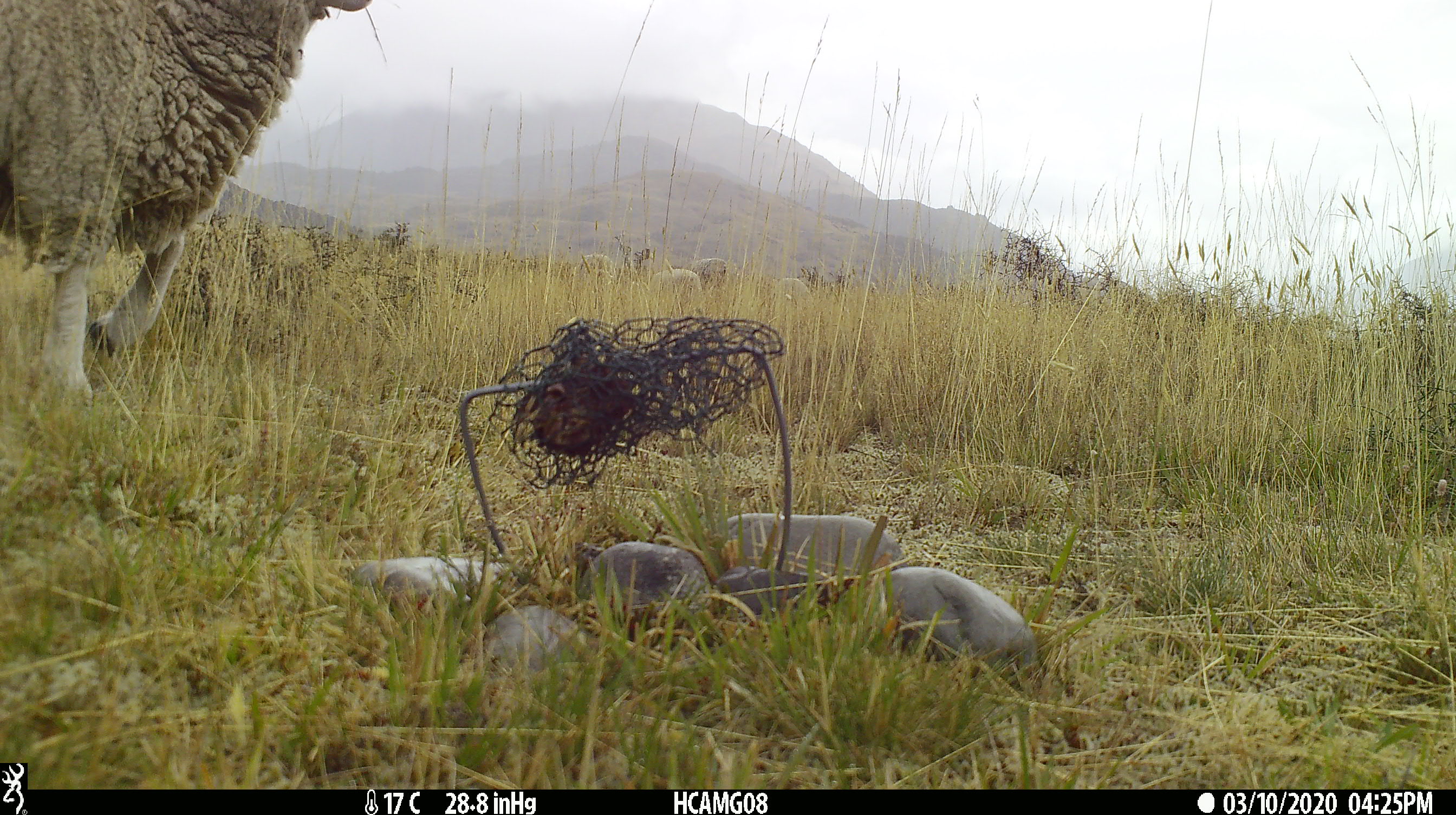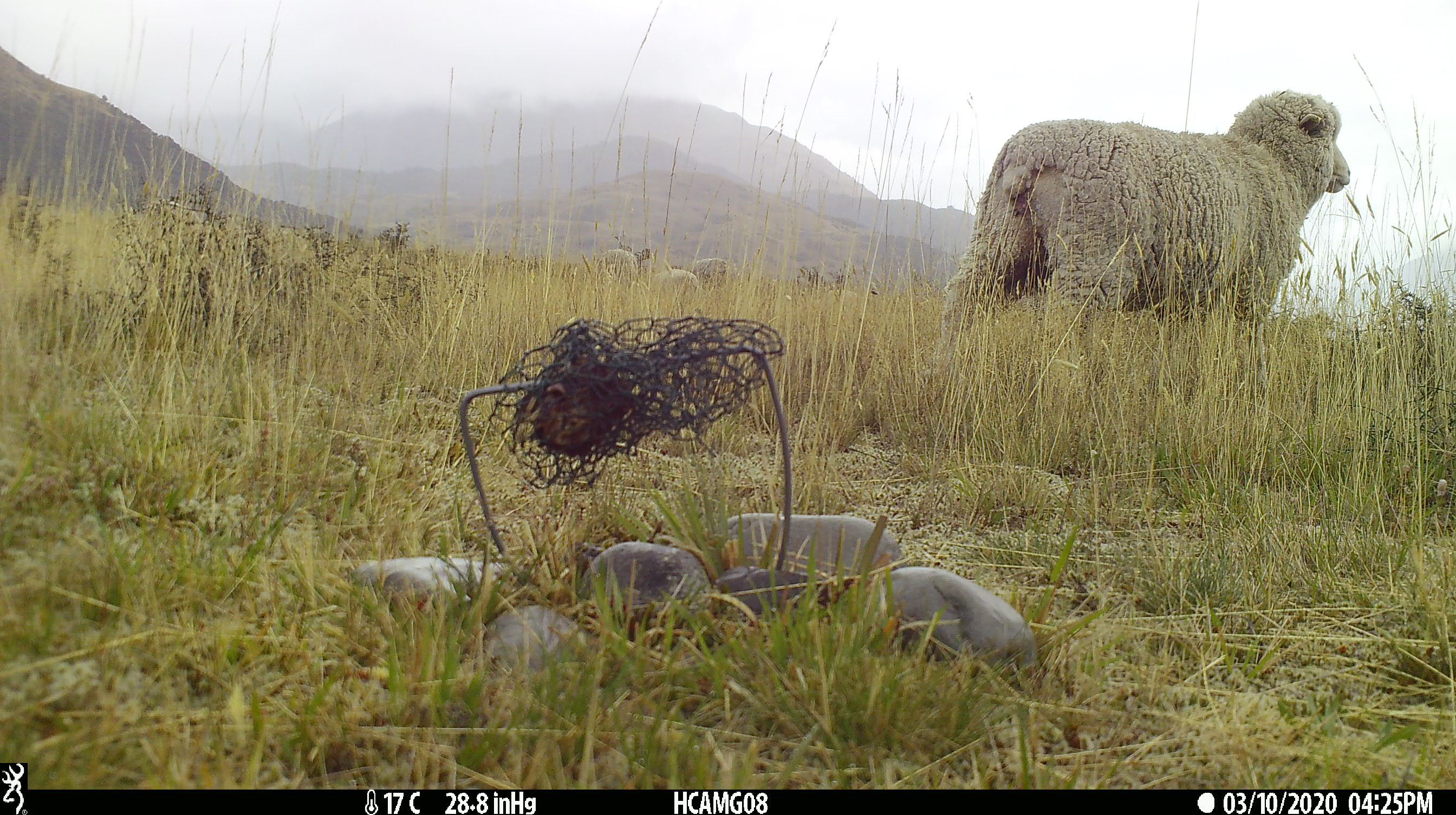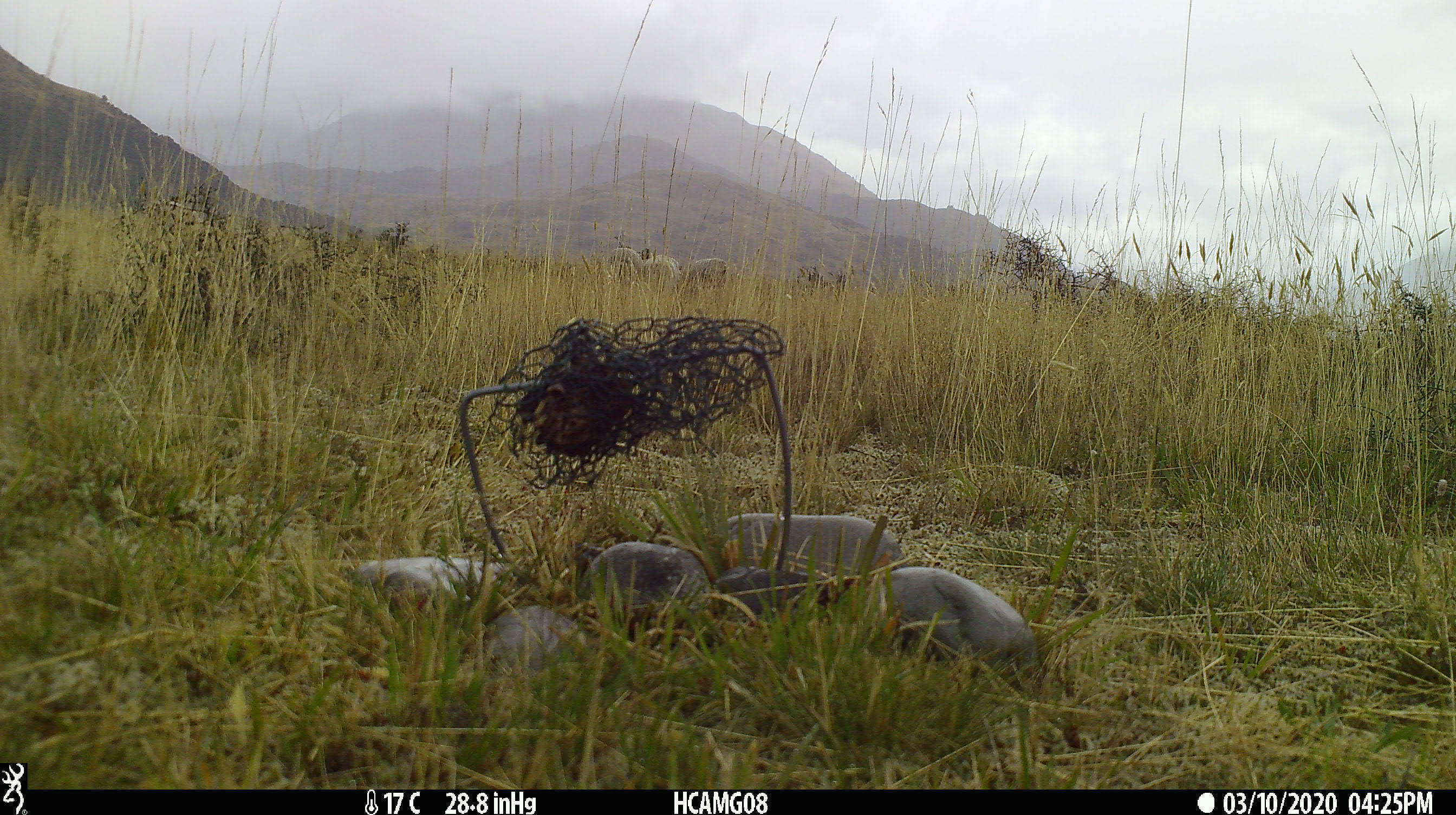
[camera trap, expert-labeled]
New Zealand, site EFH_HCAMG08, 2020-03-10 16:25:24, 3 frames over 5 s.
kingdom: Animalia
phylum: Chordata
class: Mammalia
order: Artiodactyla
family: Bovidae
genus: Ovis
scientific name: Ovis aries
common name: domestic sheep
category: sheep